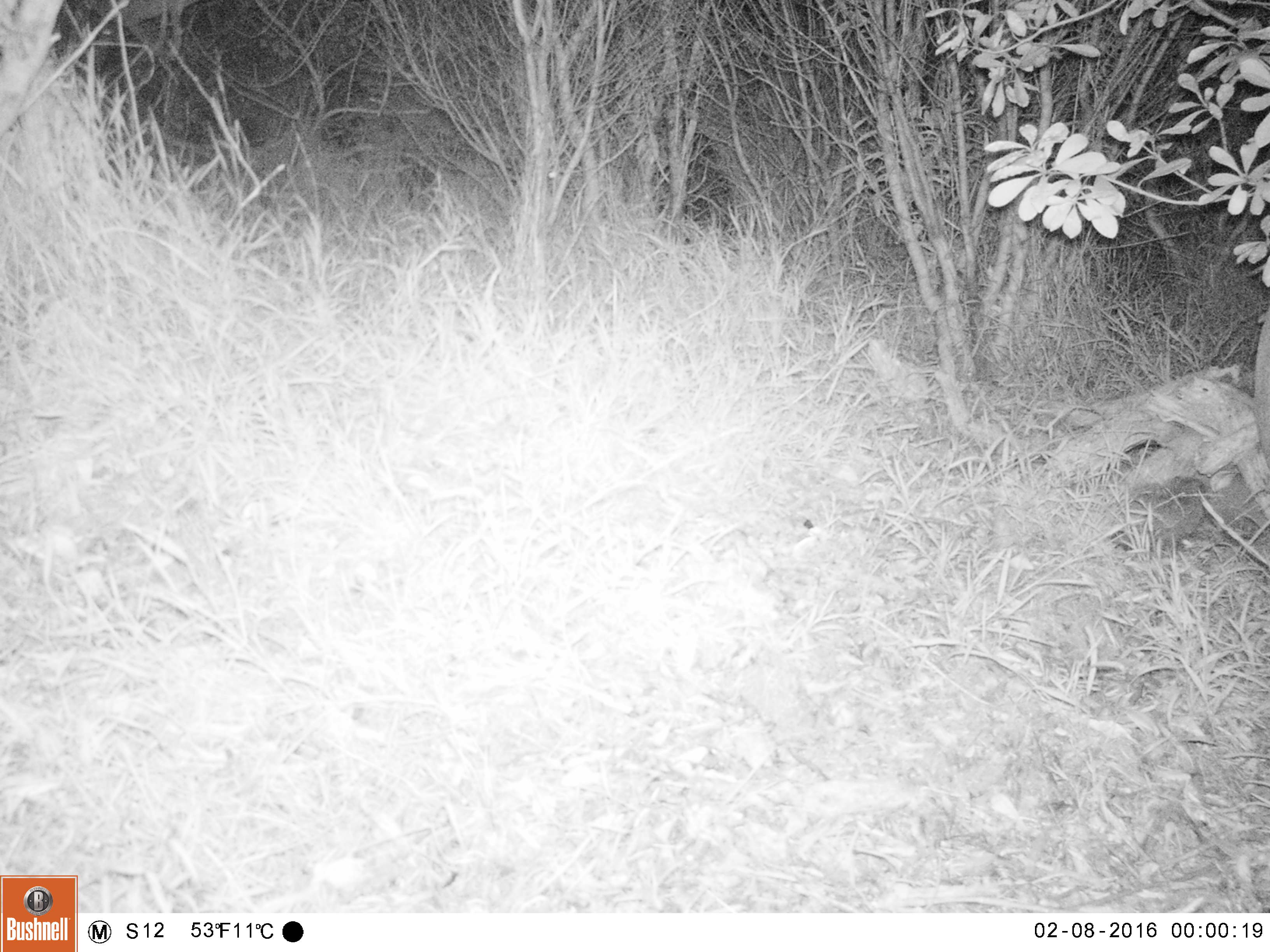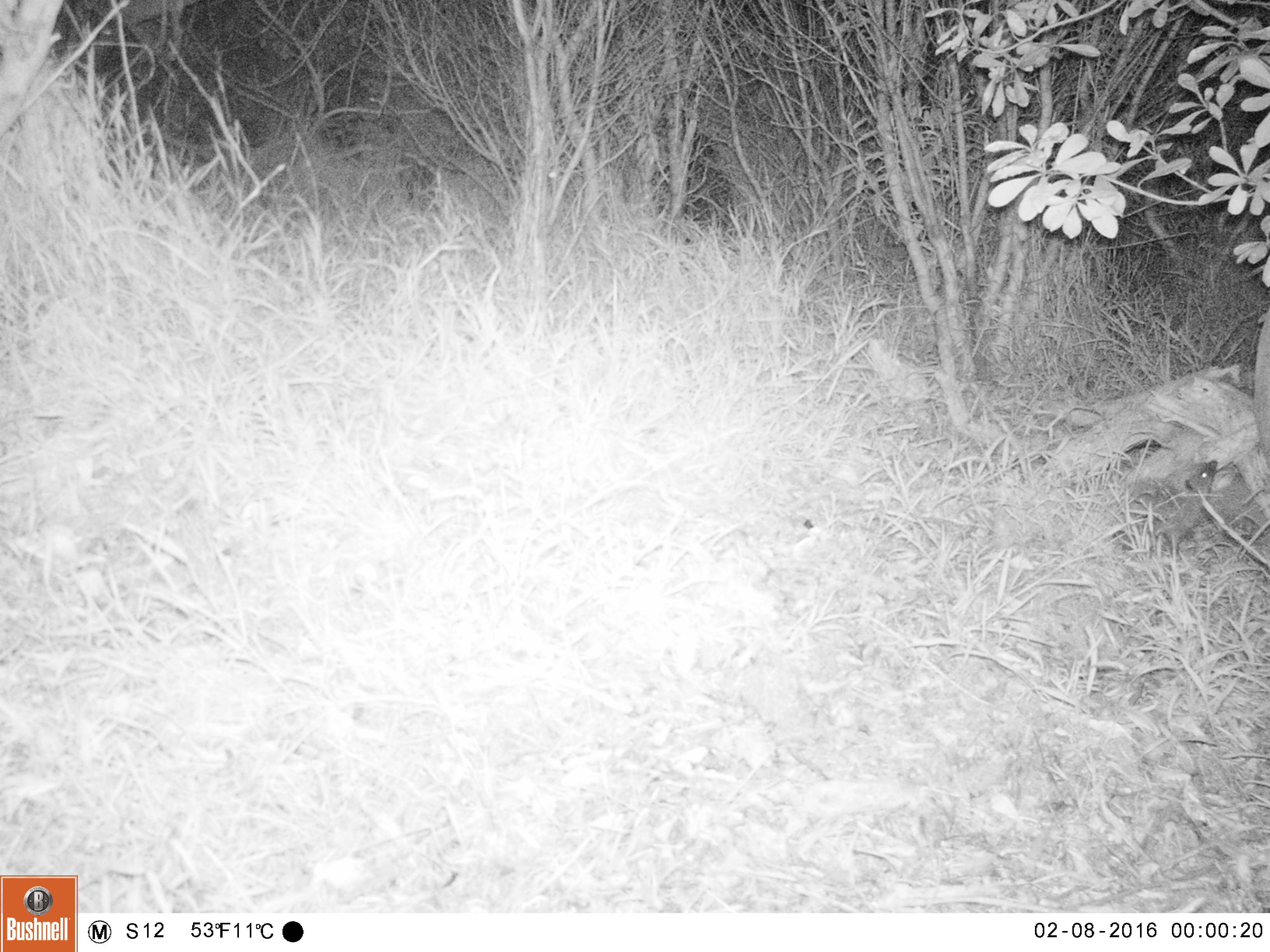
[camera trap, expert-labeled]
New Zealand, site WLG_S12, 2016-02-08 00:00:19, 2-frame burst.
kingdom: Animalia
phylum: Chordata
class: Mammalia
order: Eulipotyphla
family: Erinaceidae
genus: Erinaceus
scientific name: Erinaceus europaeus europaeus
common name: european hedgehog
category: hedgehog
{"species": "hedgehog (european hedgehog) (Erinaceus europaeus europaeus)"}